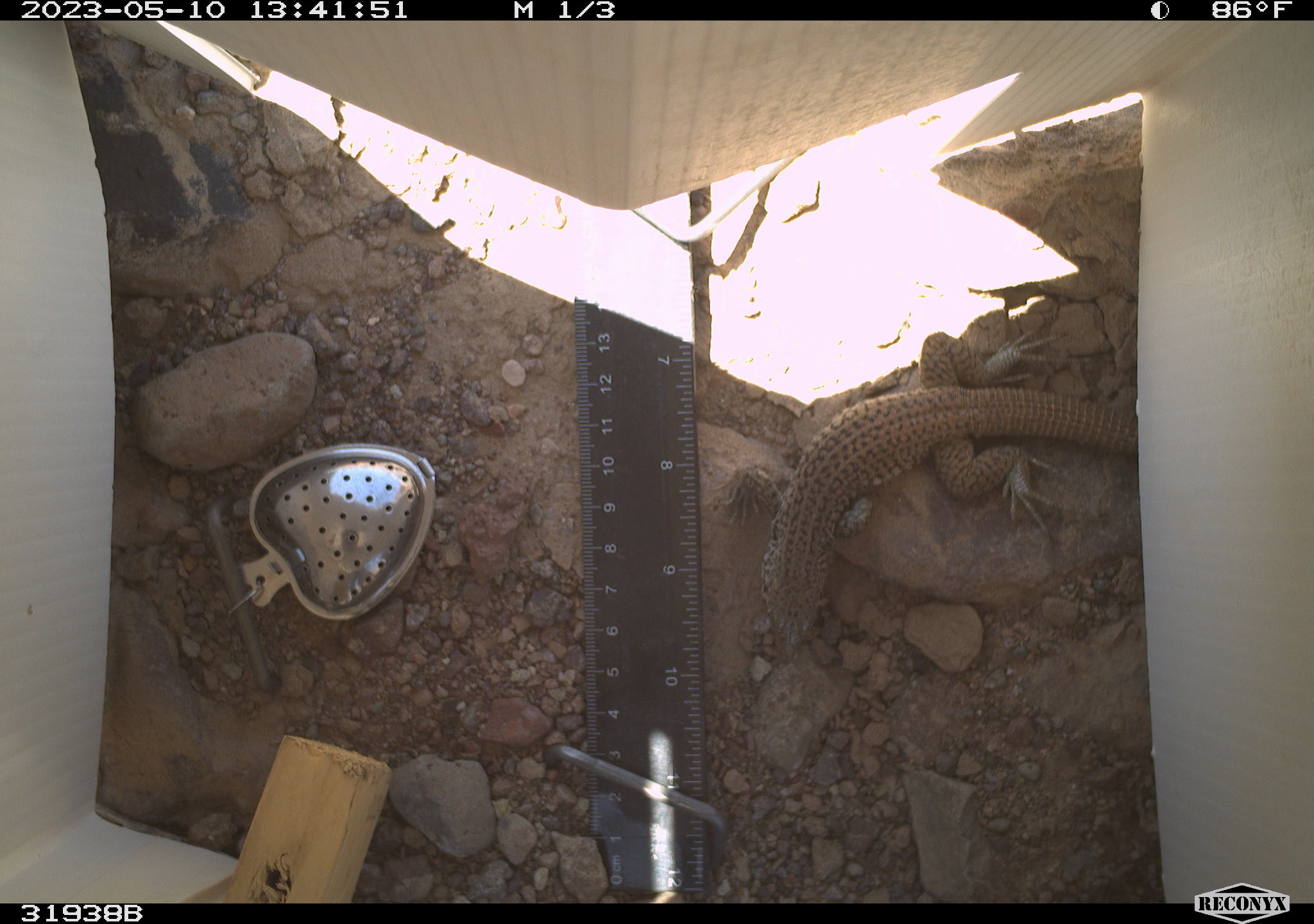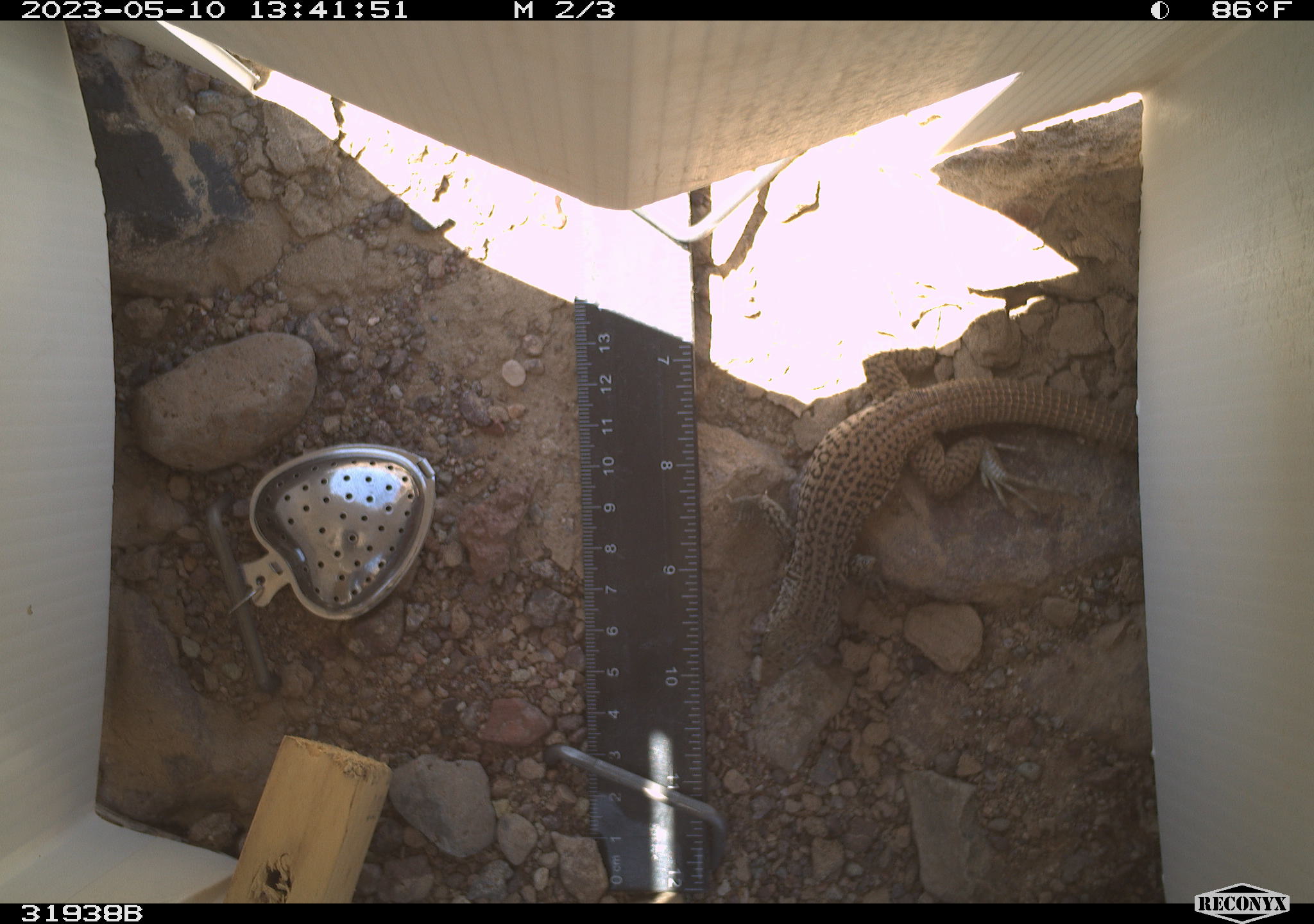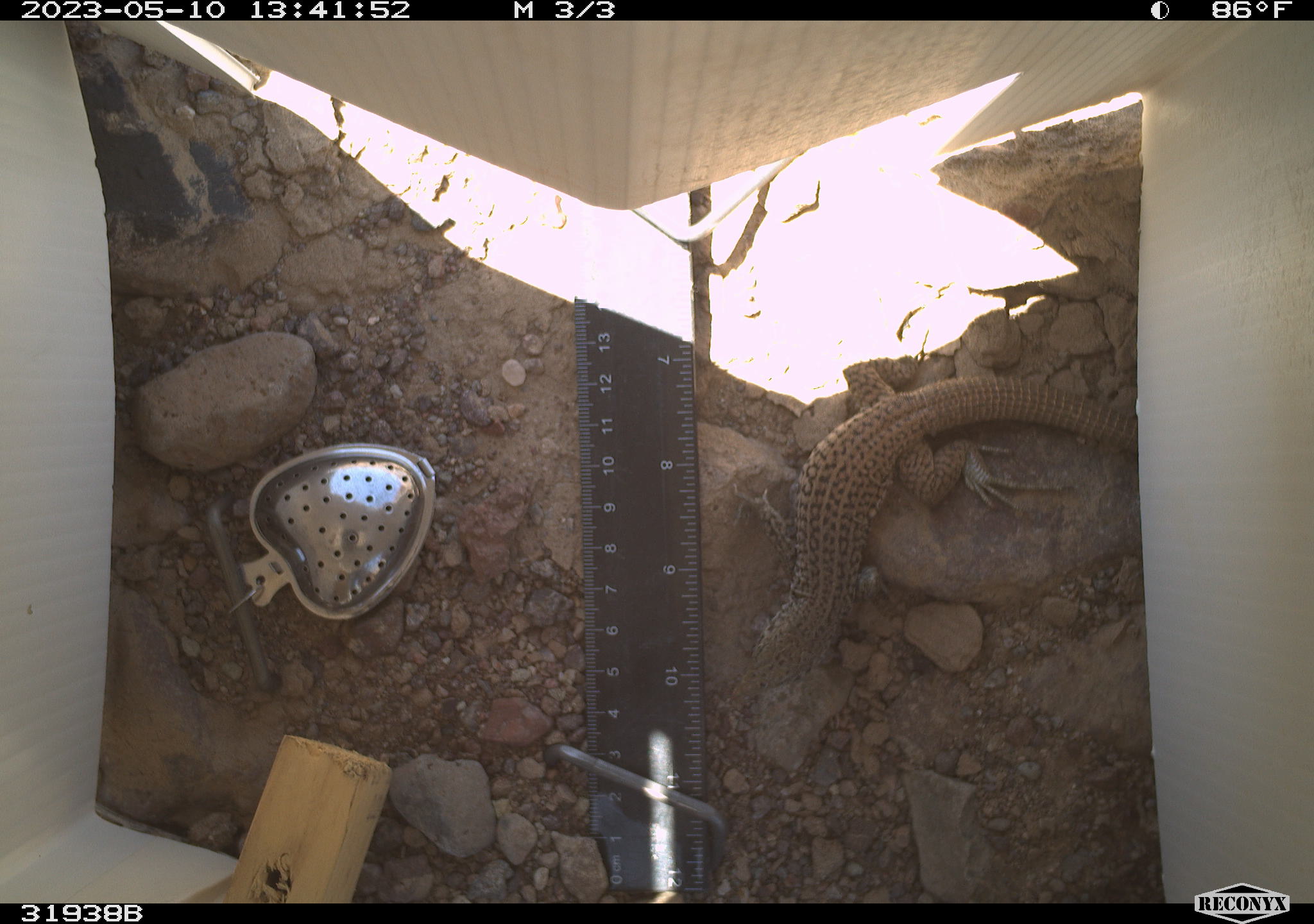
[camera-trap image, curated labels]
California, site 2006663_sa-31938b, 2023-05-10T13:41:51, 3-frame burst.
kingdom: Animalia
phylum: Chordata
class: Reptilia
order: Squamata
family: Teiidae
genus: Aspidoscelis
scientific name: Aspidoscelis tigris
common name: western whiptail